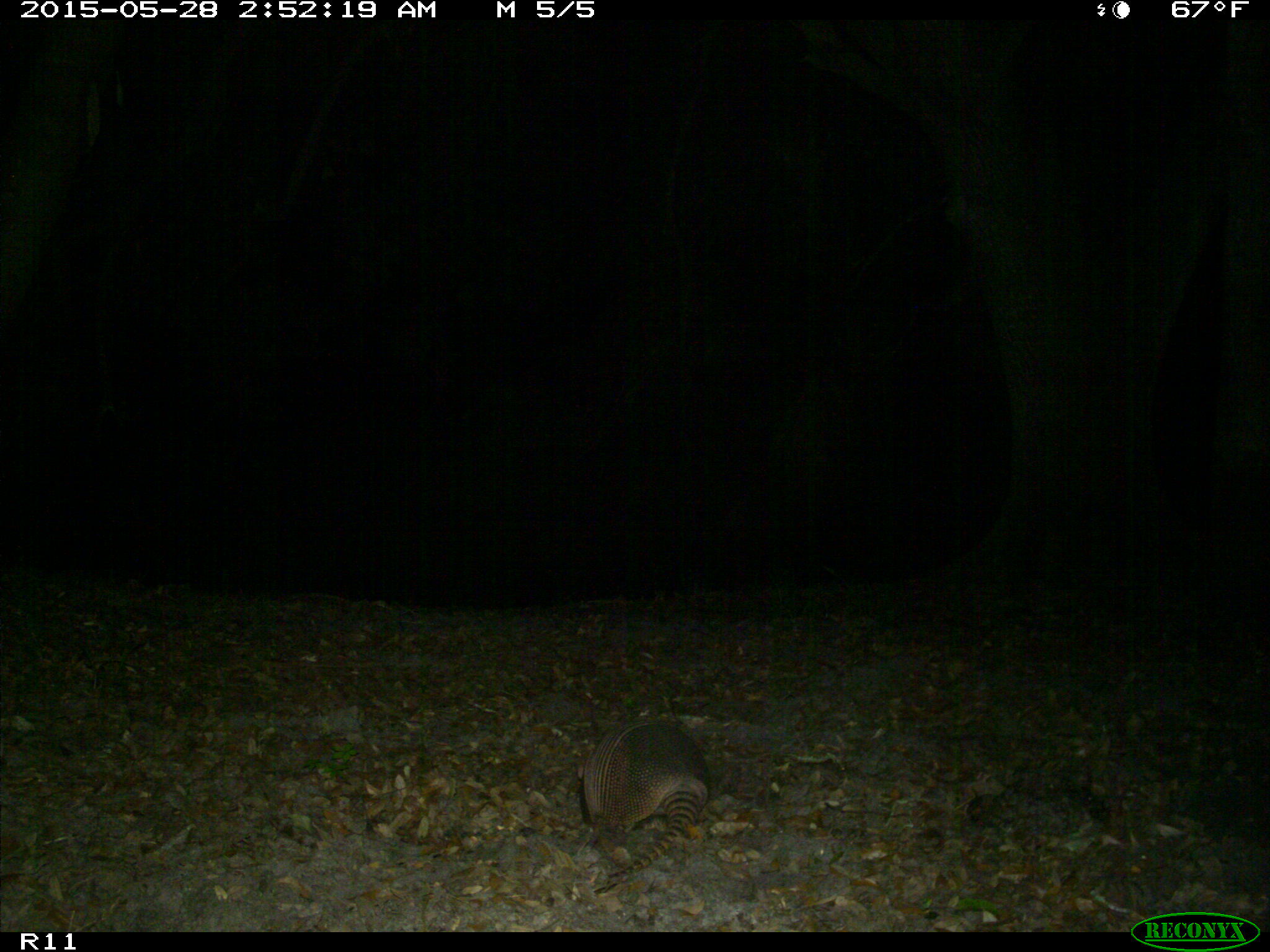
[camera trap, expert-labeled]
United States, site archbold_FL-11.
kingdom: Animalia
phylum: Chordata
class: Mammalia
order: Cingulata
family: Dasypodidae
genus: Dasypus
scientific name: Dasypus novemcinctus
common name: nine-banded armadillo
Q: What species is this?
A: Dasypus novemcinctus (nine-banded armadillo).